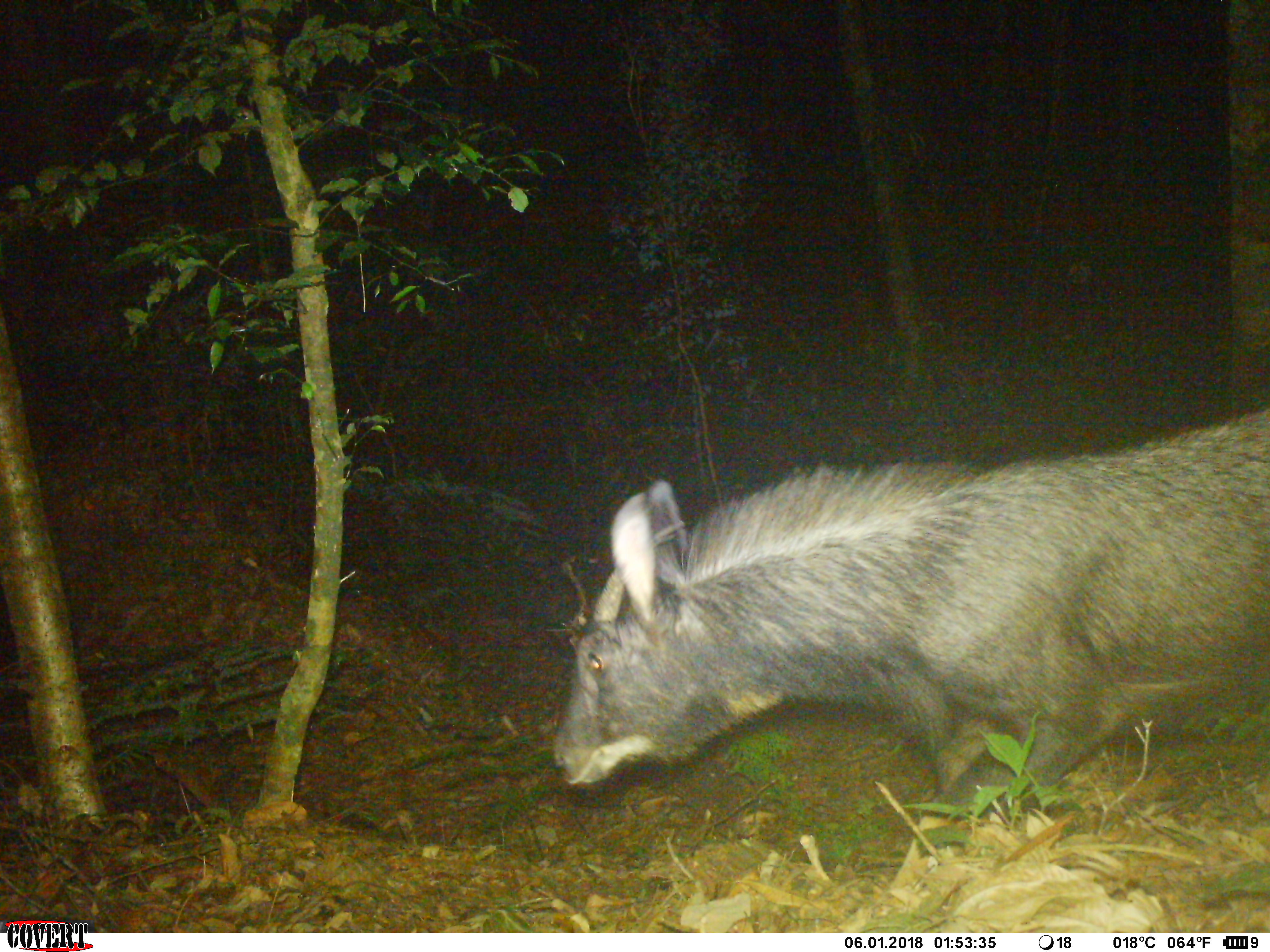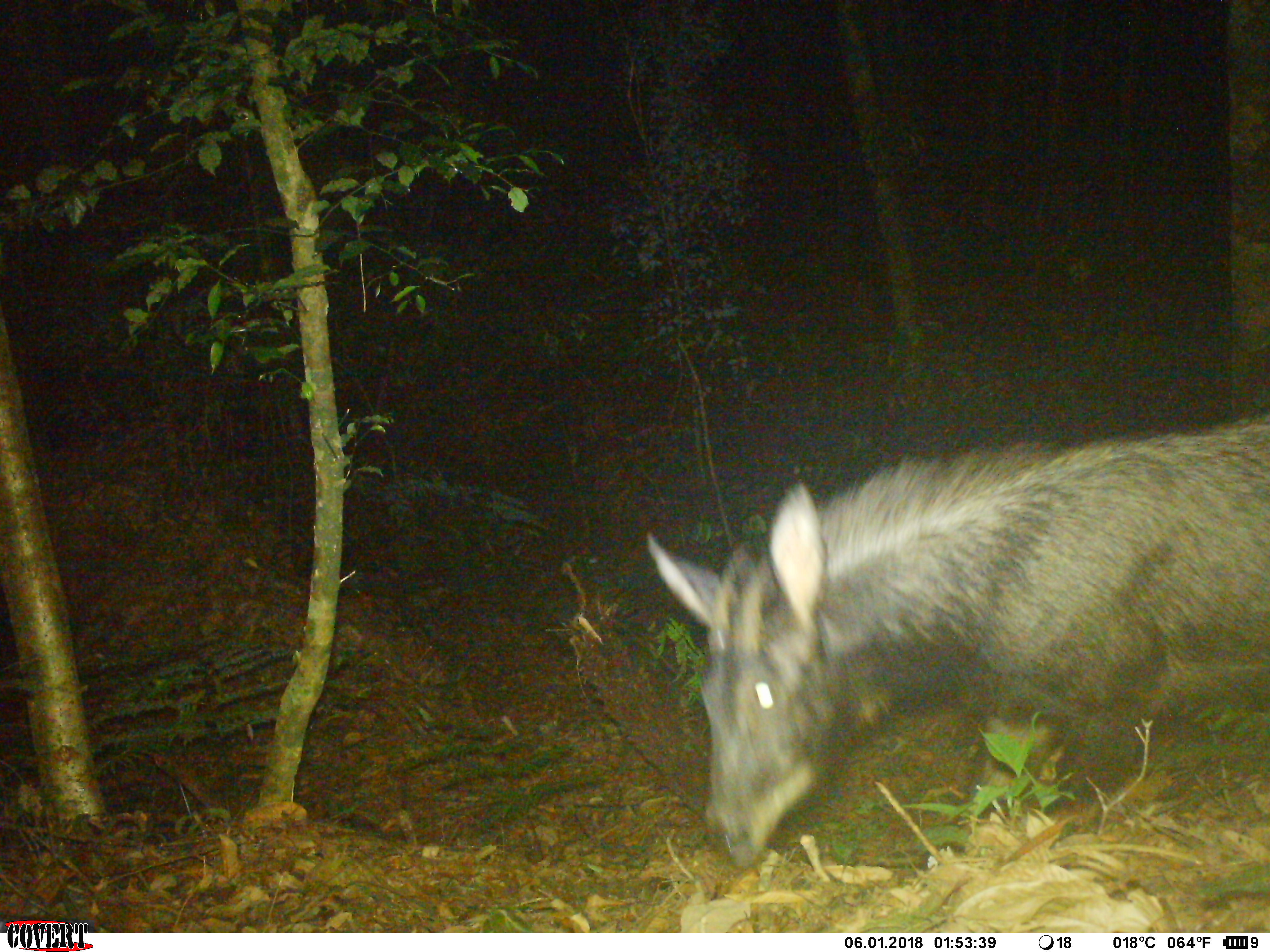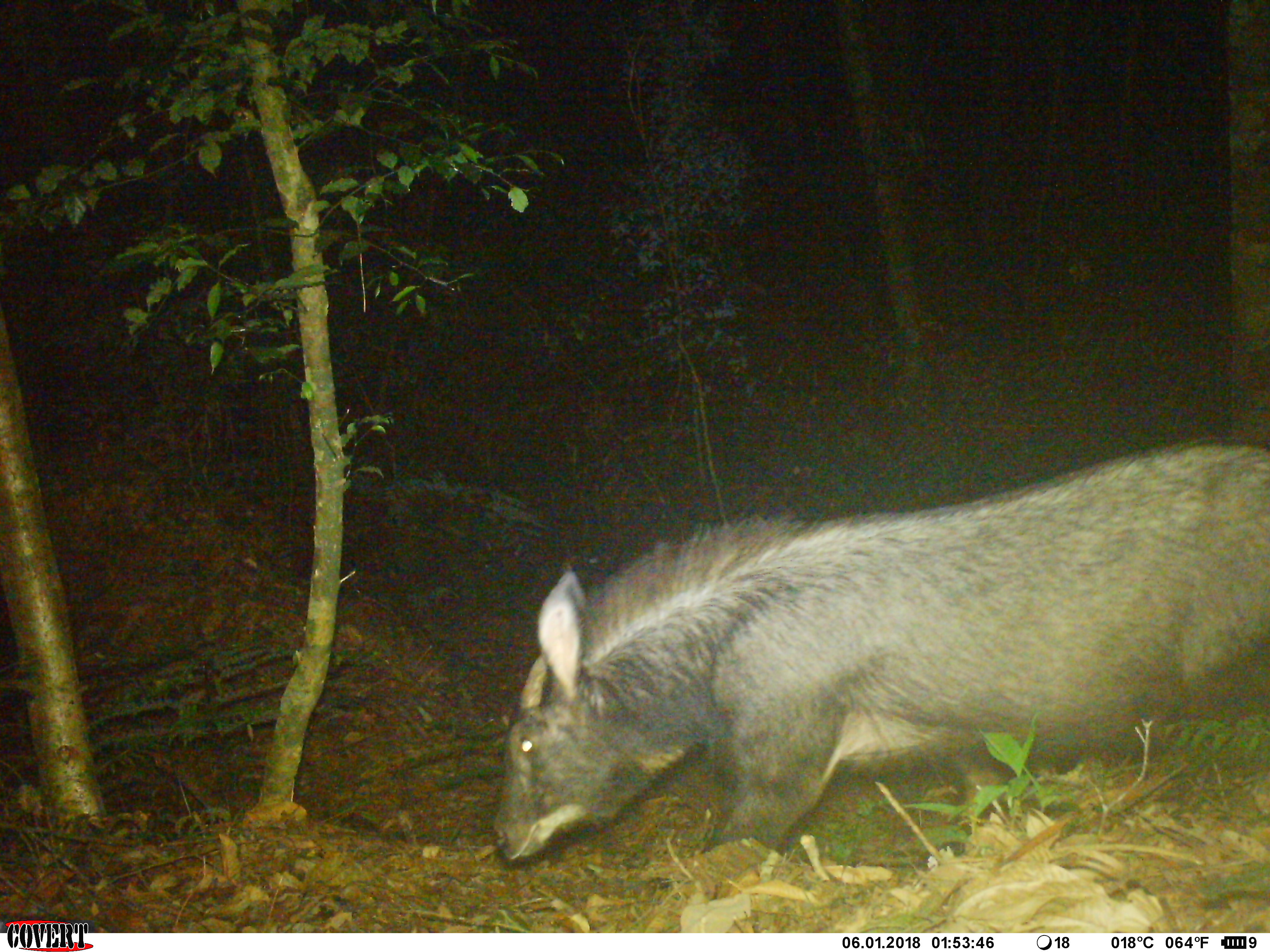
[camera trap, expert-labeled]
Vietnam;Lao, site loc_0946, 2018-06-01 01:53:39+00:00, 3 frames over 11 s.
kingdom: Animalia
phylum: Chordata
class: Mammalia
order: Artiodactyla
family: Bovidae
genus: Capricornis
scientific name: Capricornis sumatraensis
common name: chinese serow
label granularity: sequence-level